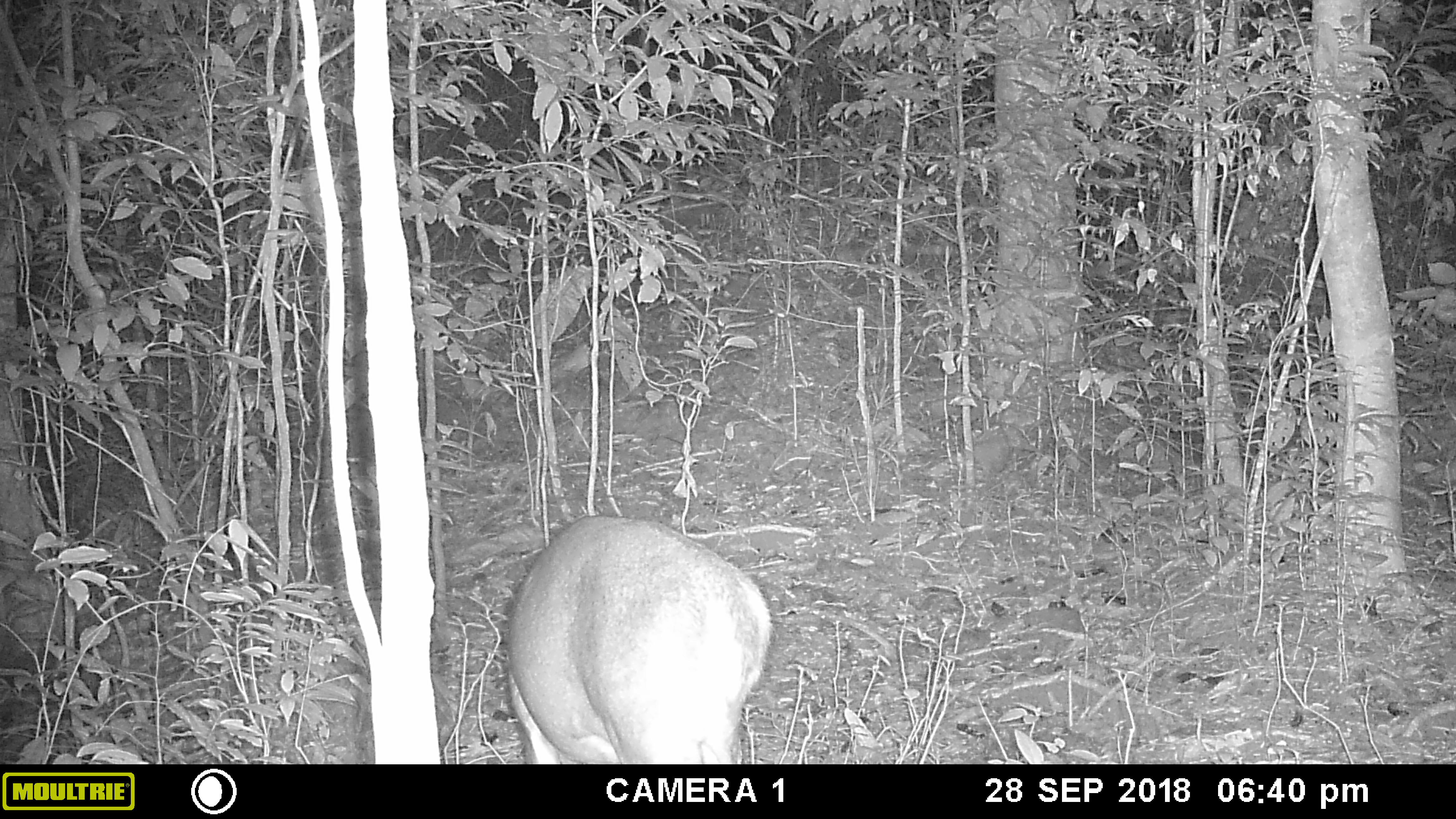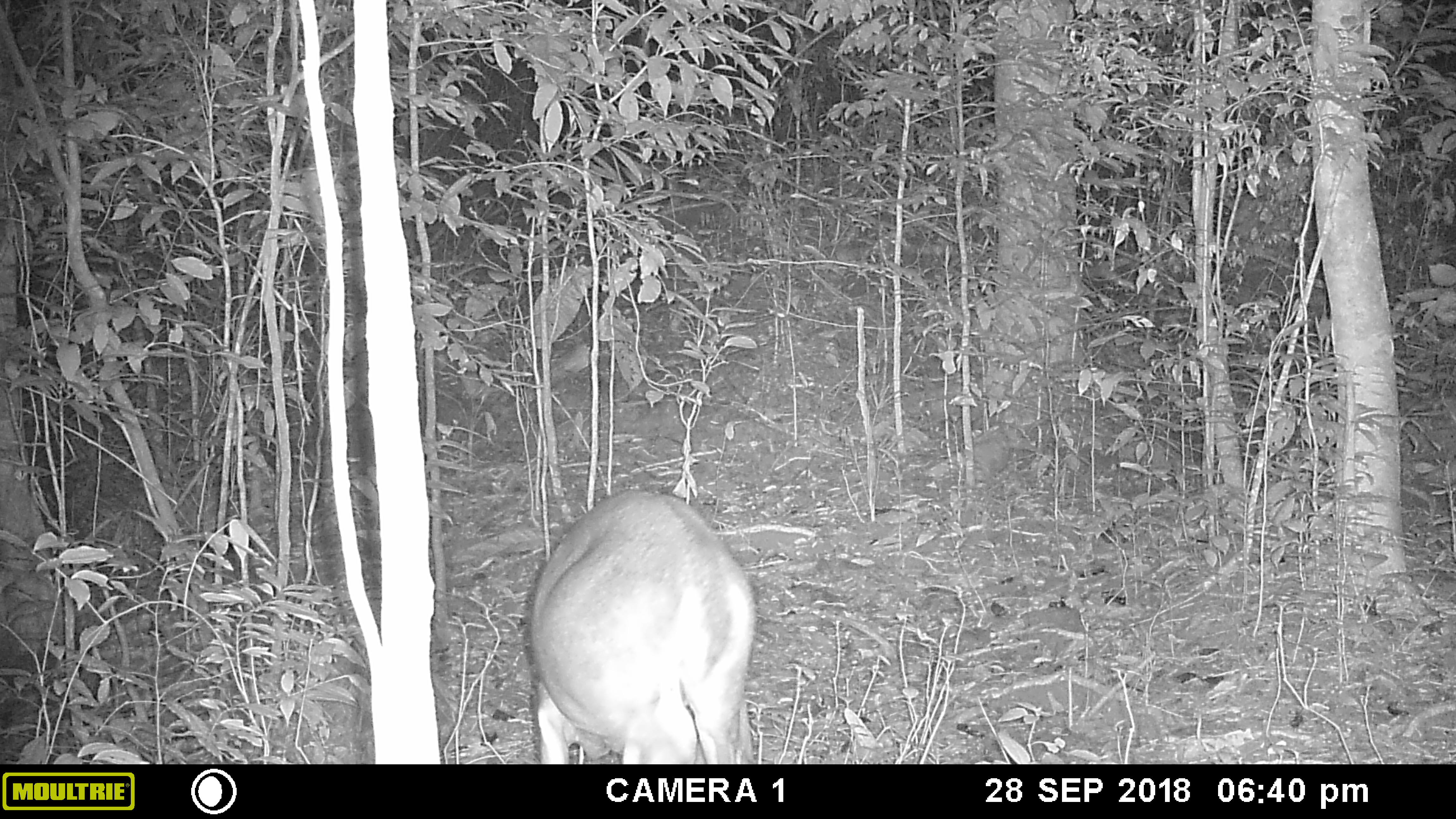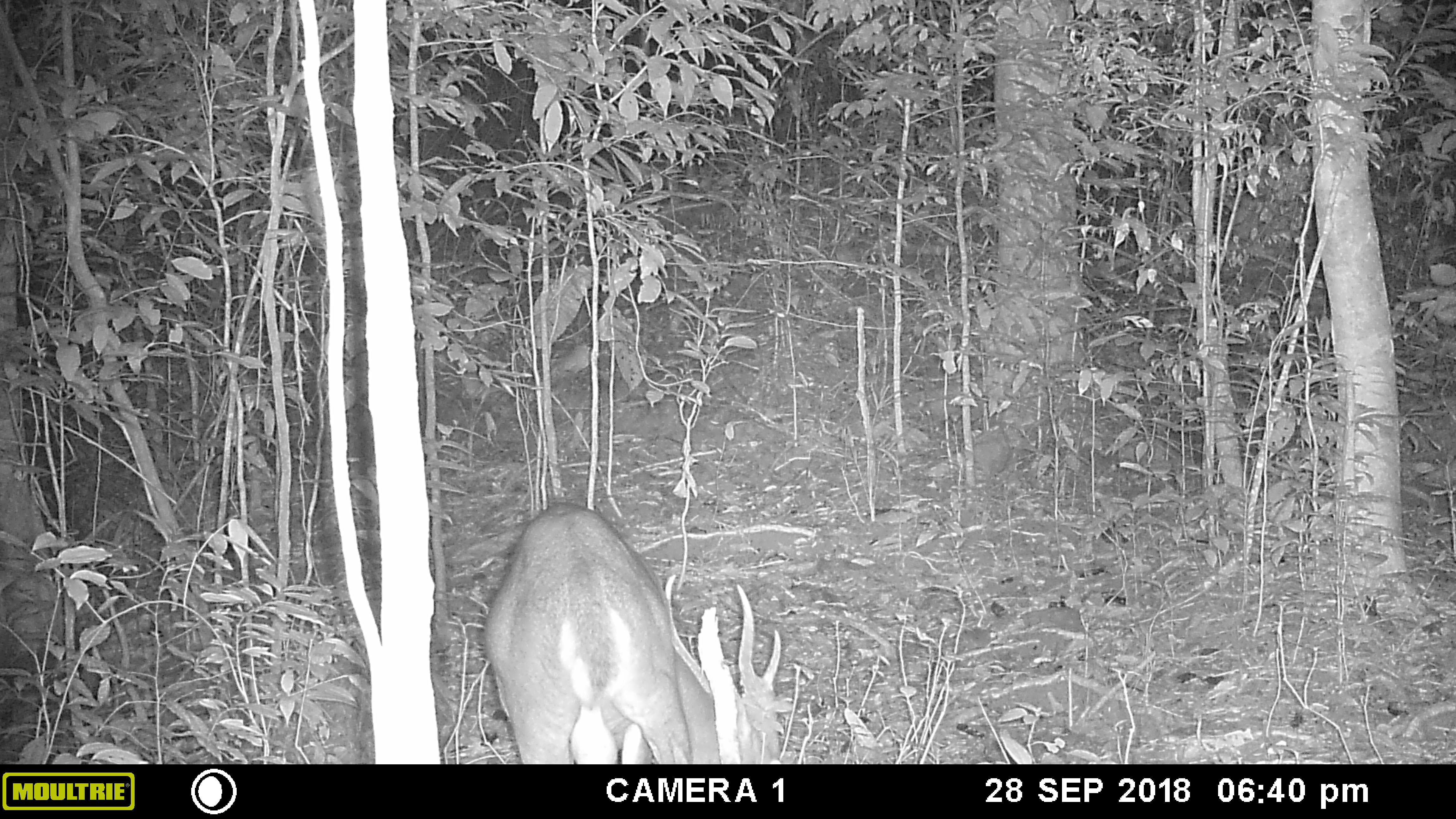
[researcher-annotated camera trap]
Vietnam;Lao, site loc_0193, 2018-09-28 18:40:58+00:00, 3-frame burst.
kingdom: Animalia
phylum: Chordata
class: Mammalia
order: Artiodactyla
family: Cervidae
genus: Muntiacus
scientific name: Muntiacus vuquangensis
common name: large-antlered muntjac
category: large antlered muntjac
Large antlered muntjac (large-antlered muntjac) (Muntiacus vuquangensis). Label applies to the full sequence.